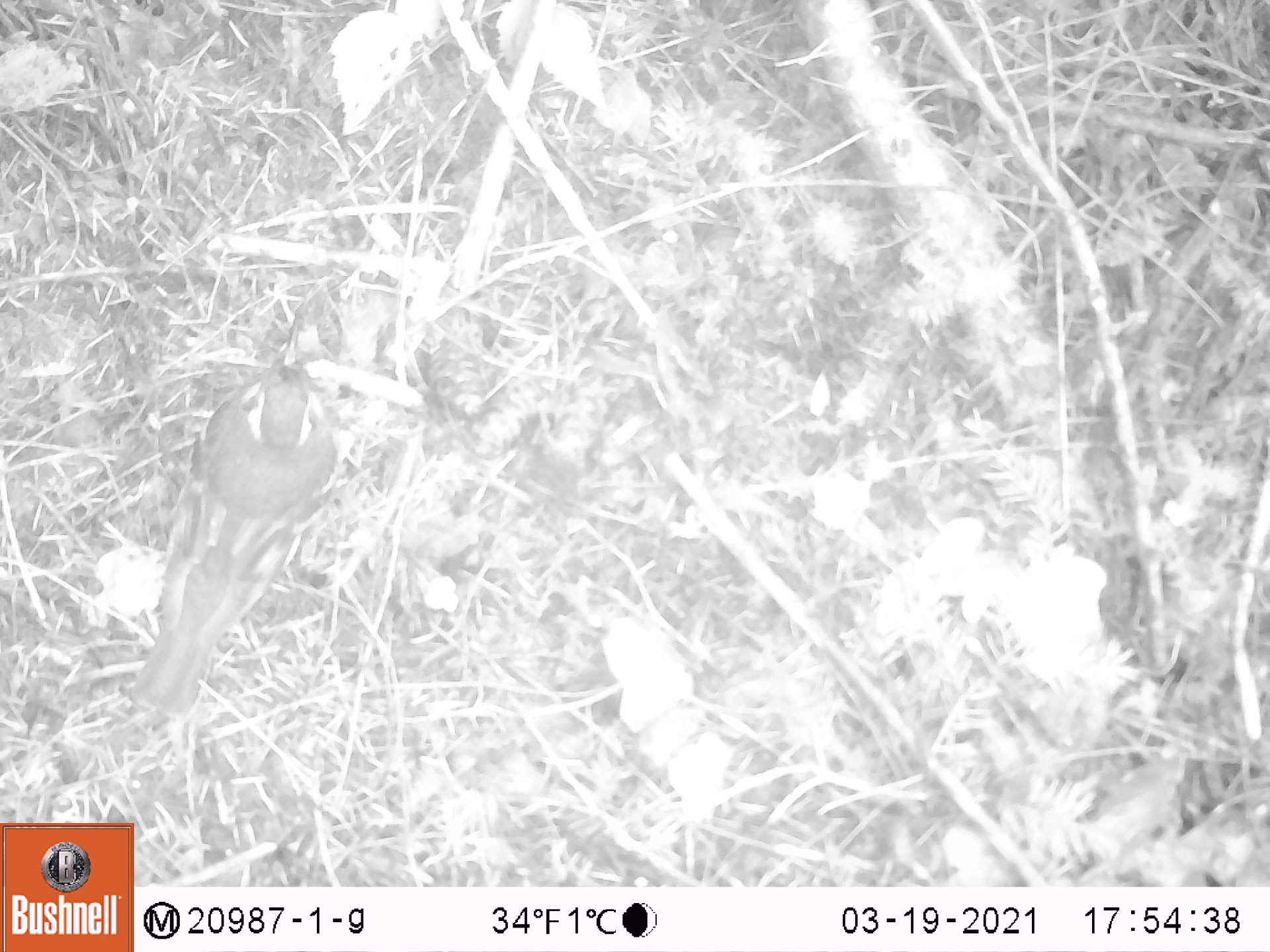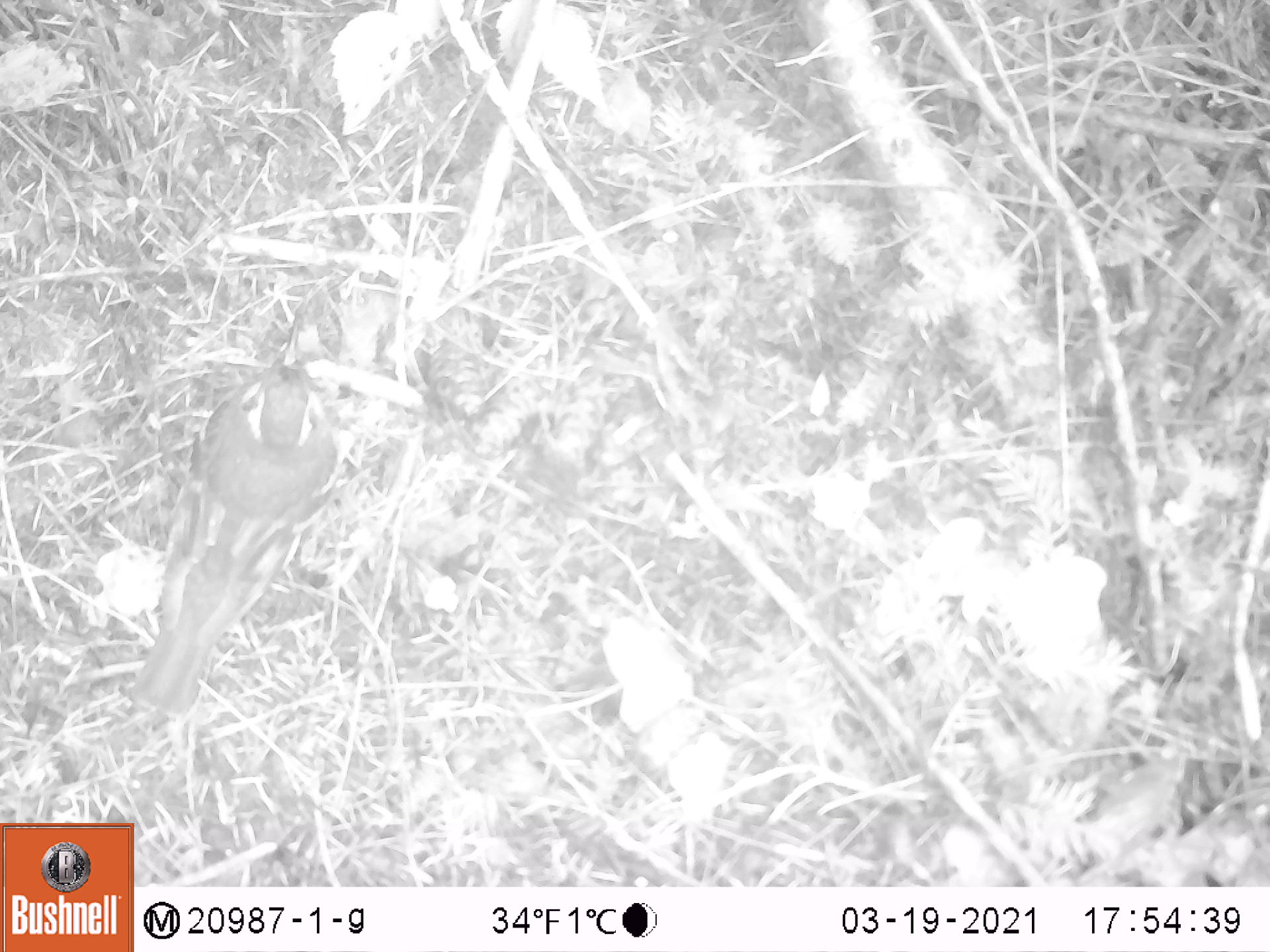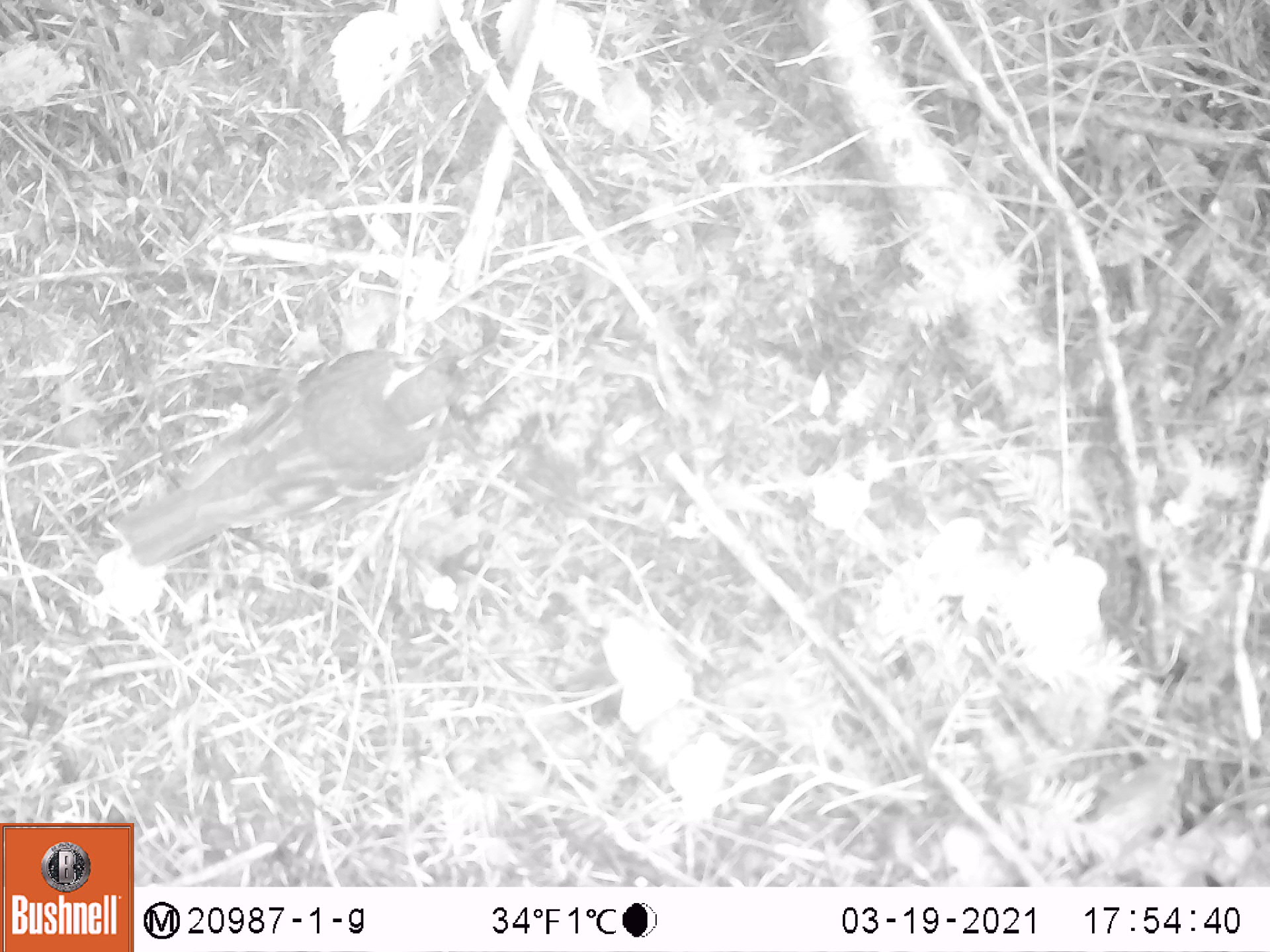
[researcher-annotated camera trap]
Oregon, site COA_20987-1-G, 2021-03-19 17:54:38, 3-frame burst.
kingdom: Animalia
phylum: Chordata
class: Aves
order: Passeriformes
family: Turdidae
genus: Ixoreus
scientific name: Ixoreus naevius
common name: varied thrush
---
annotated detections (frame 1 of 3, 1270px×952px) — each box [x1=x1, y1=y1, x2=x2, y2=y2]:
varied thrush: [x1=119, y1=298, x2=350, y2=720]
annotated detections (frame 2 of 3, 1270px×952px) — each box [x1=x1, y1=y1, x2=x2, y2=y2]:
varied thrush: [x1=119, y1=298, x2=348, y2=720]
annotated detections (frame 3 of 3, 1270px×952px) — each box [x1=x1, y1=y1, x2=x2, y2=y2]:
varied thrush: [x1=111, y1=335, x2=502, y2=581]